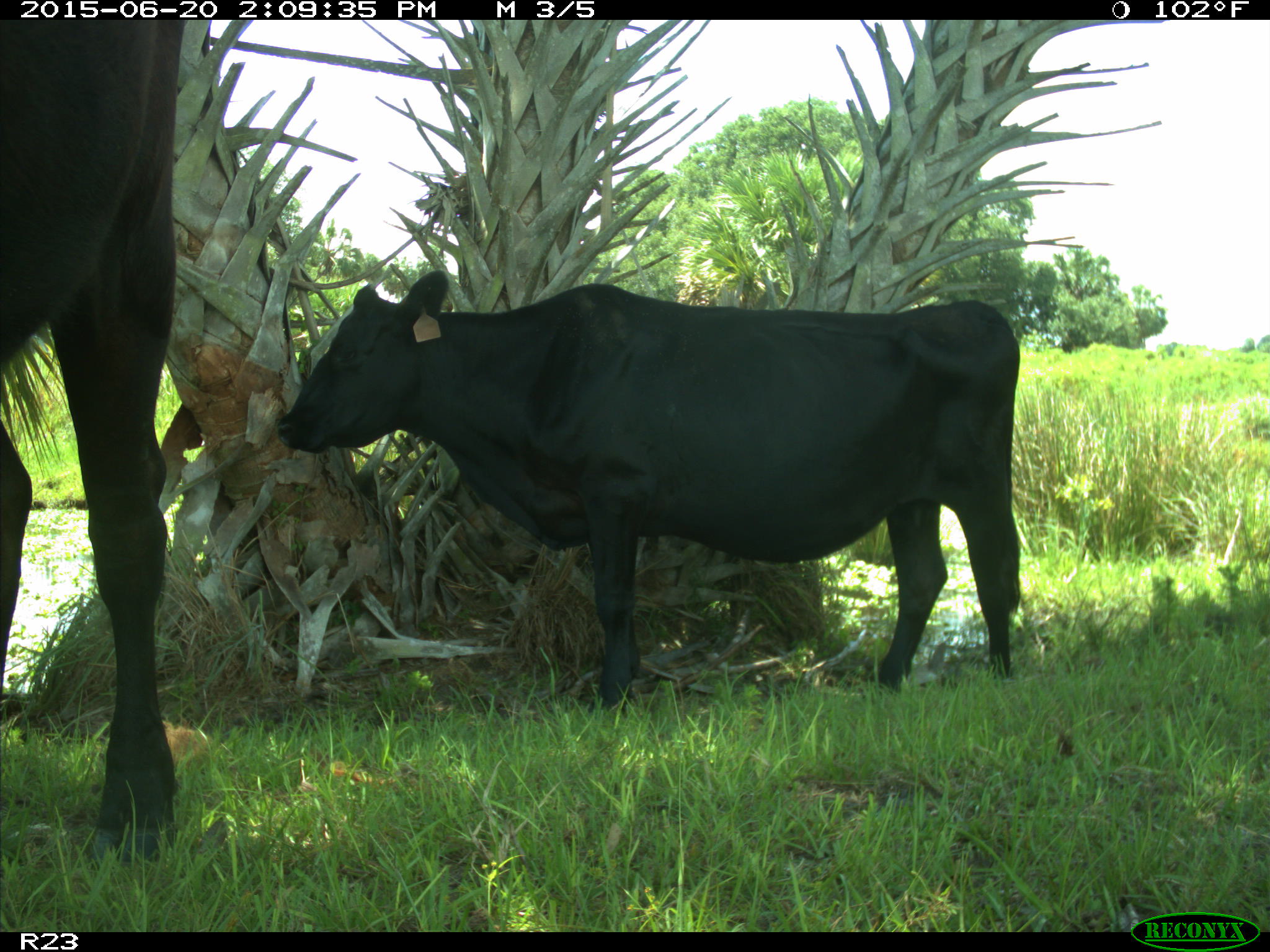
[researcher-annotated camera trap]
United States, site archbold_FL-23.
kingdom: Animalia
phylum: Chordata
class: Mammalia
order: Artiodactyla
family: Bovidae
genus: Bos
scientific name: Bos taurus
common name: domestic cow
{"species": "Bos taurus (domestic cow)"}